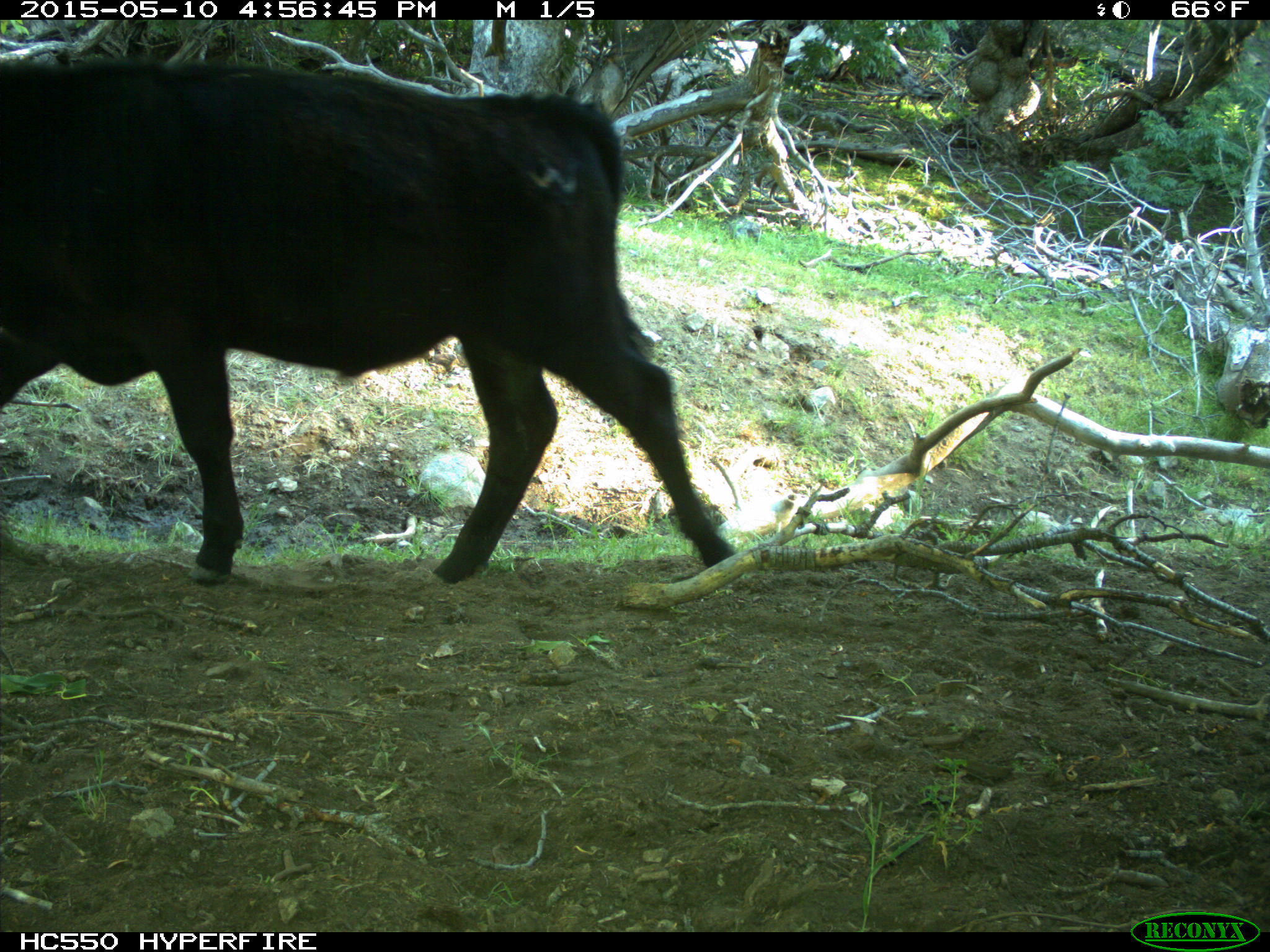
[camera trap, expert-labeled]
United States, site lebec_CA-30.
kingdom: Animalia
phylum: Chordata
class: Mammalia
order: Artiodactyla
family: Bovidae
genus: Bos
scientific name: Bos taurus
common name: domestic cow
Bos taurus (domestic cow).